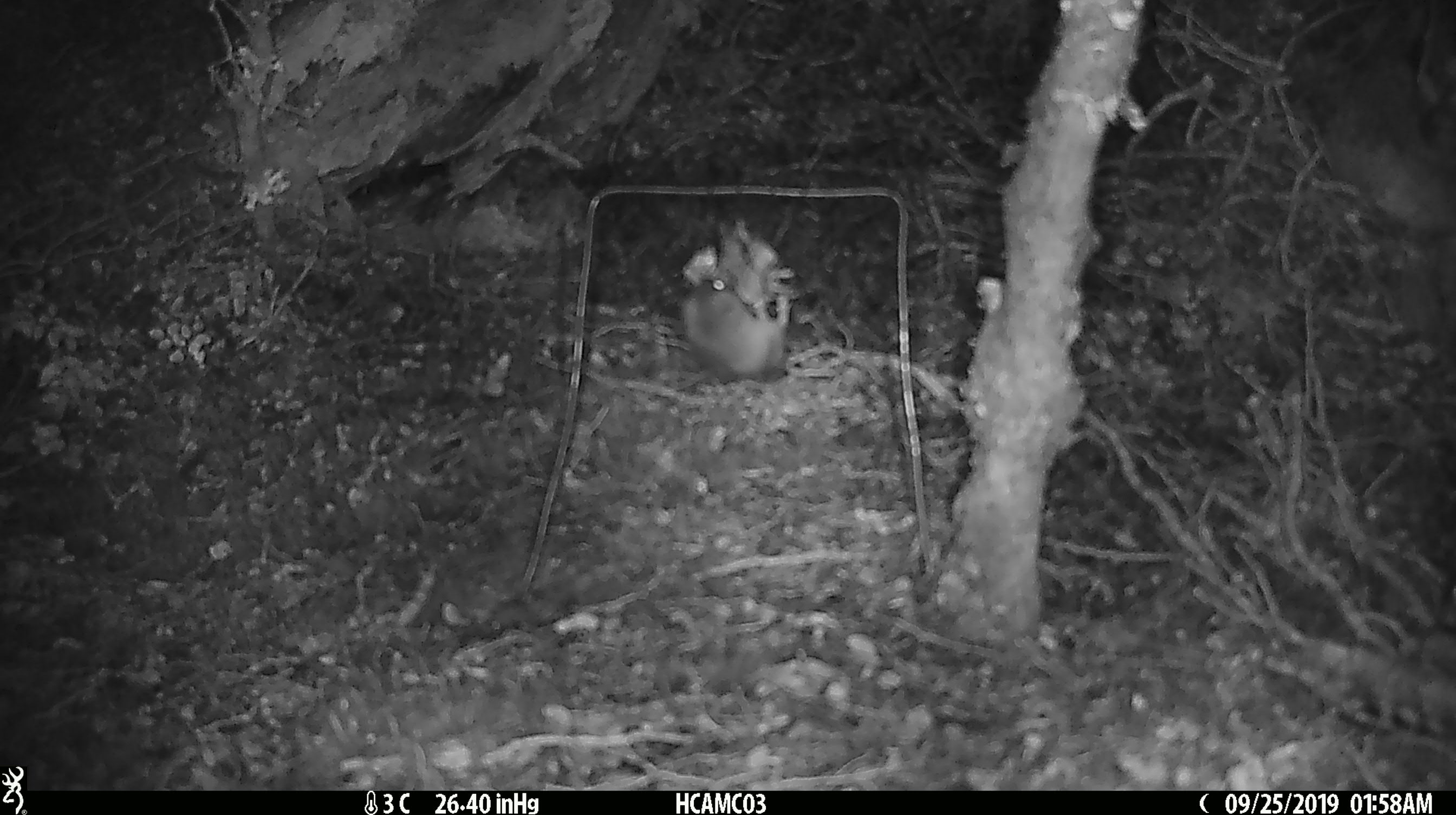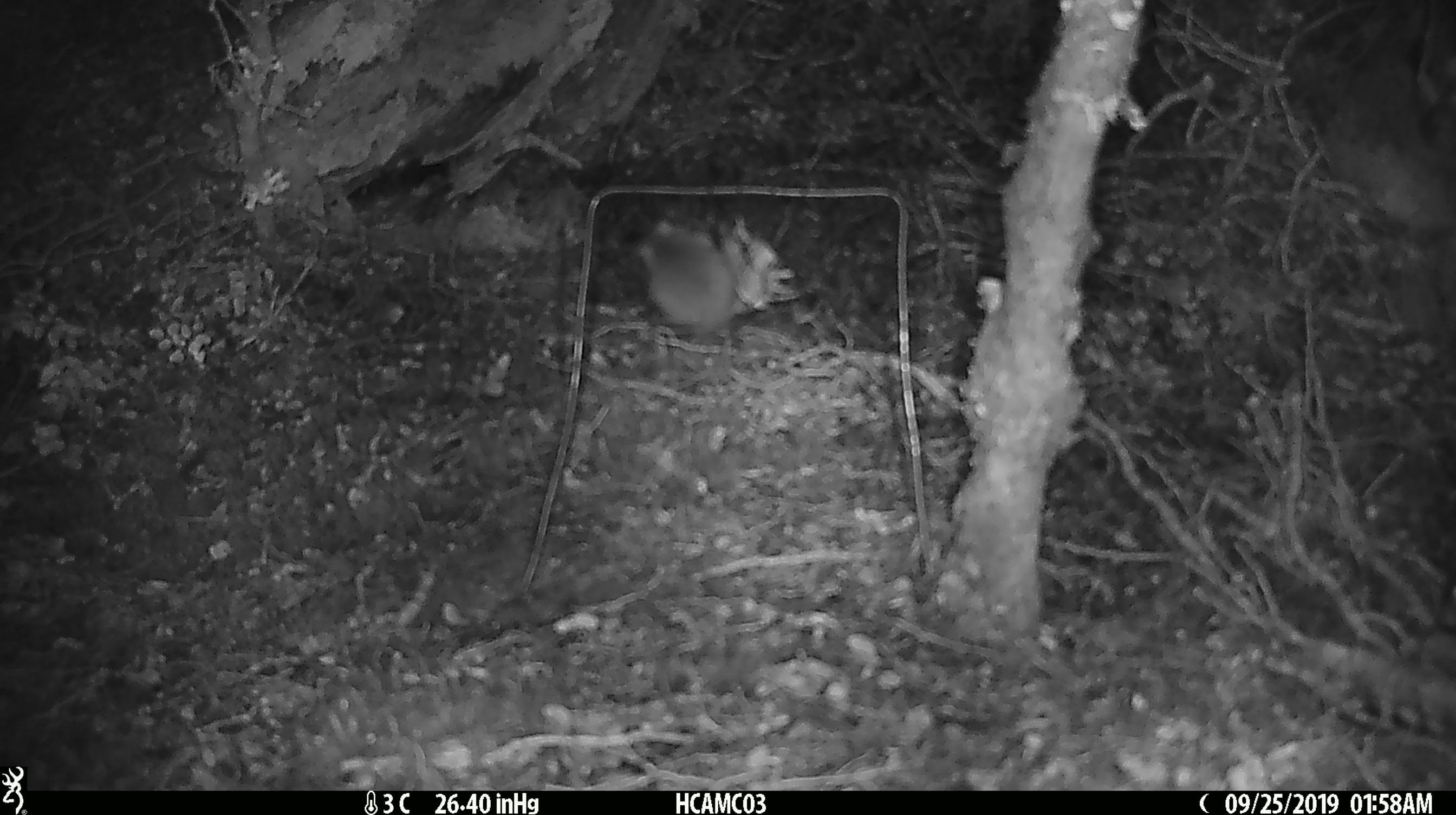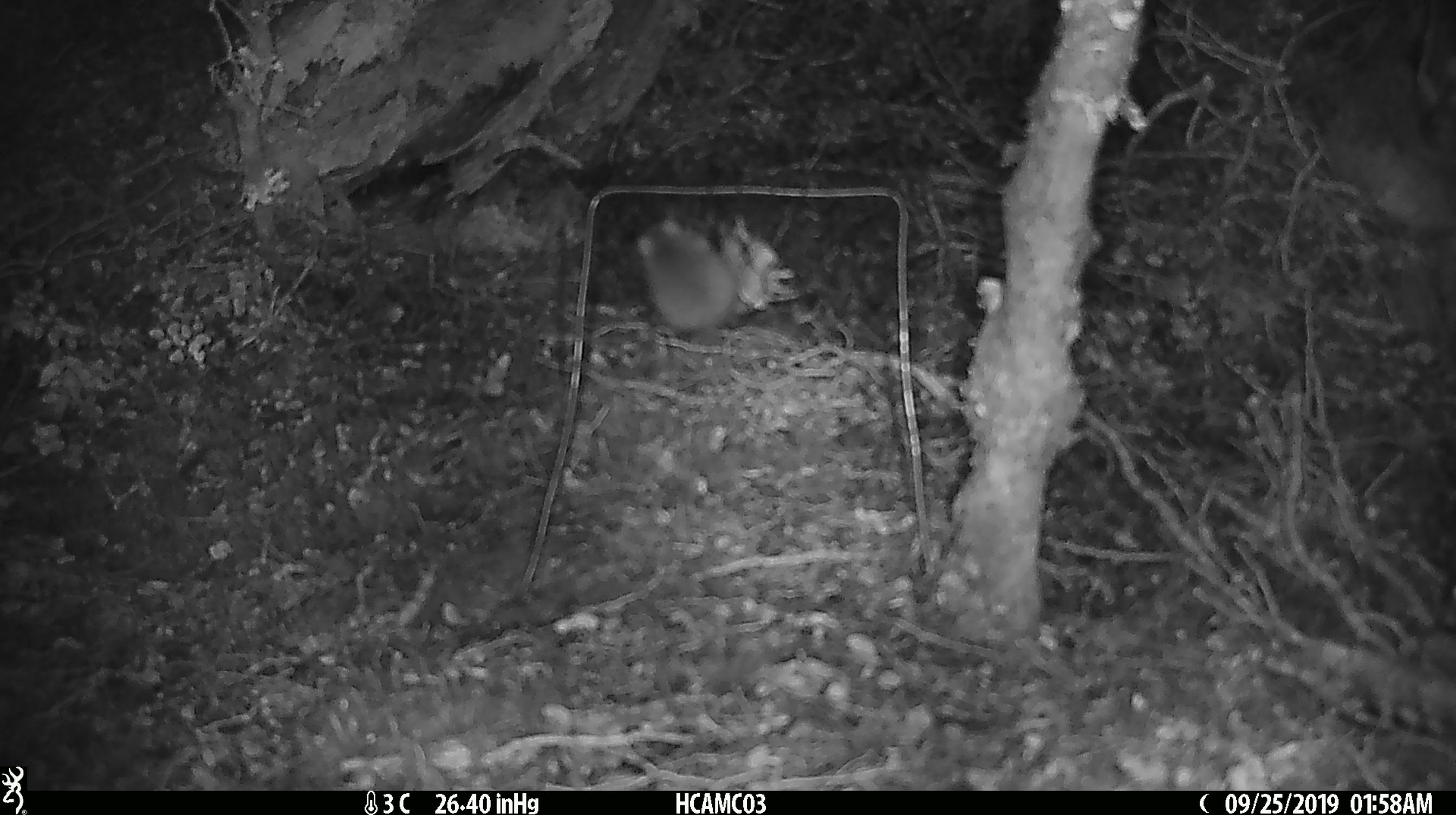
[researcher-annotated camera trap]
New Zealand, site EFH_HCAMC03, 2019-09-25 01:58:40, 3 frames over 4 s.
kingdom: Animalia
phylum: Chordata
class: Mammalia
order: Rodentia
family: Muridae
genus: Mus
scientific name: Mus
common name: mouse